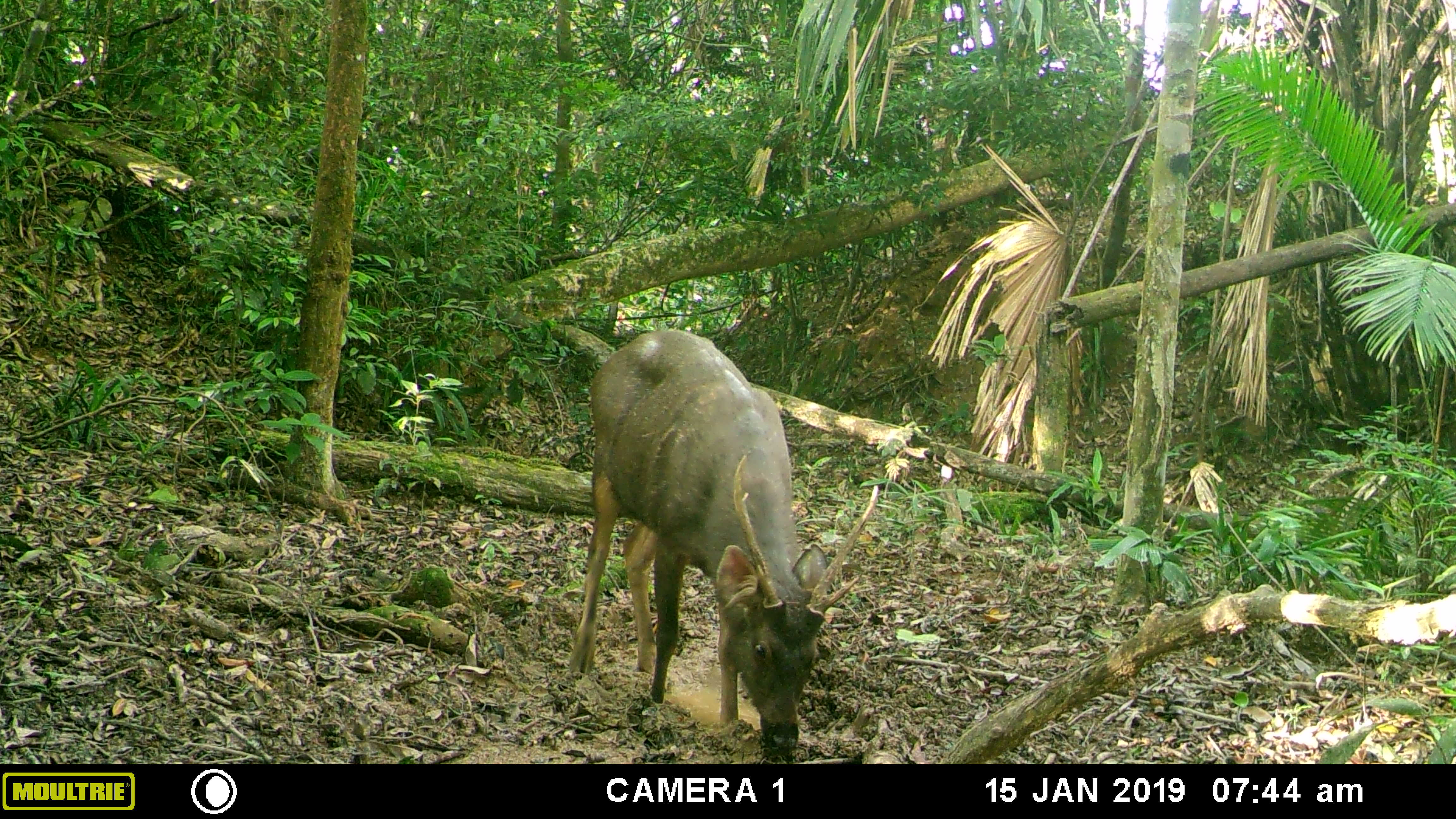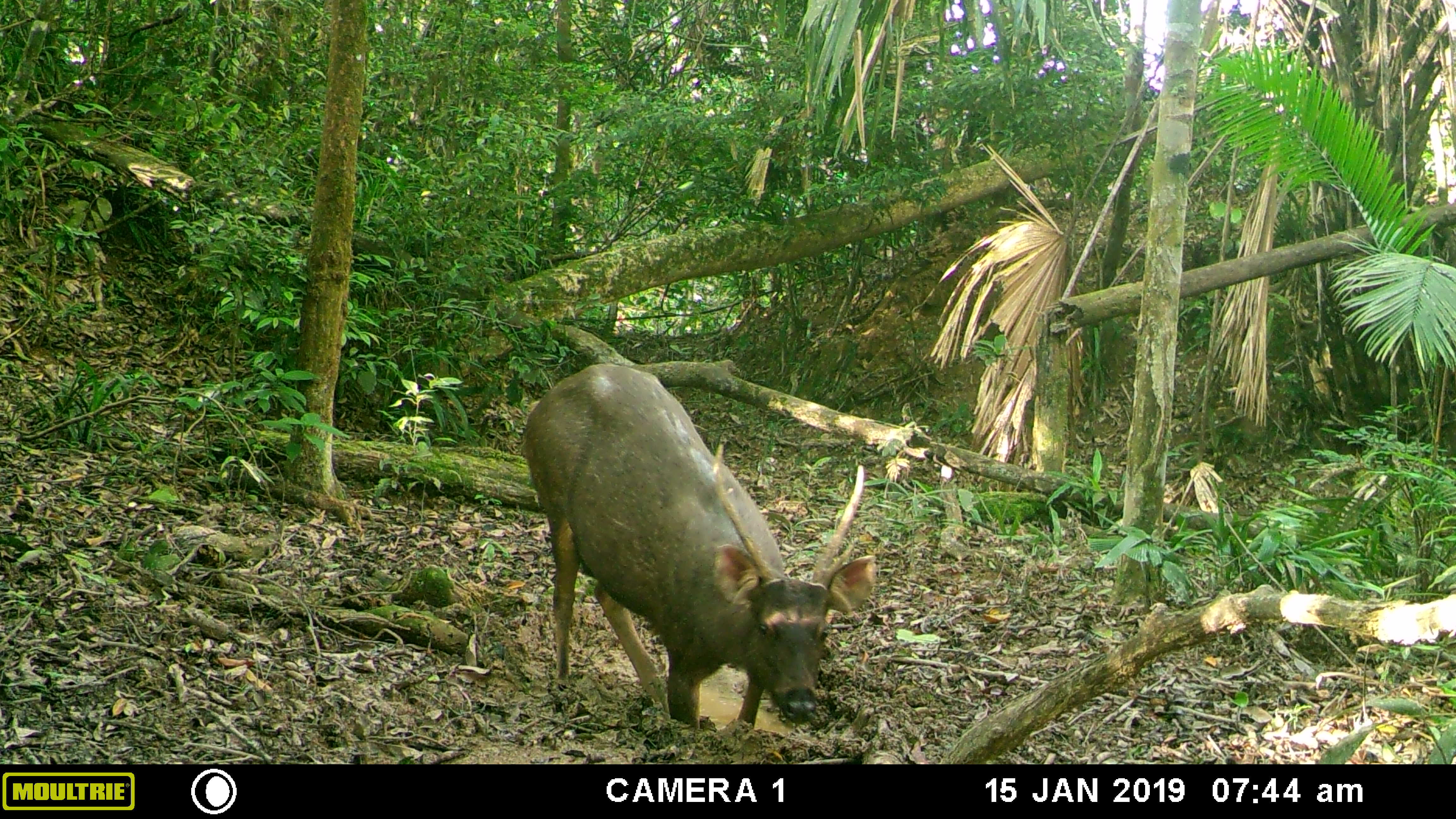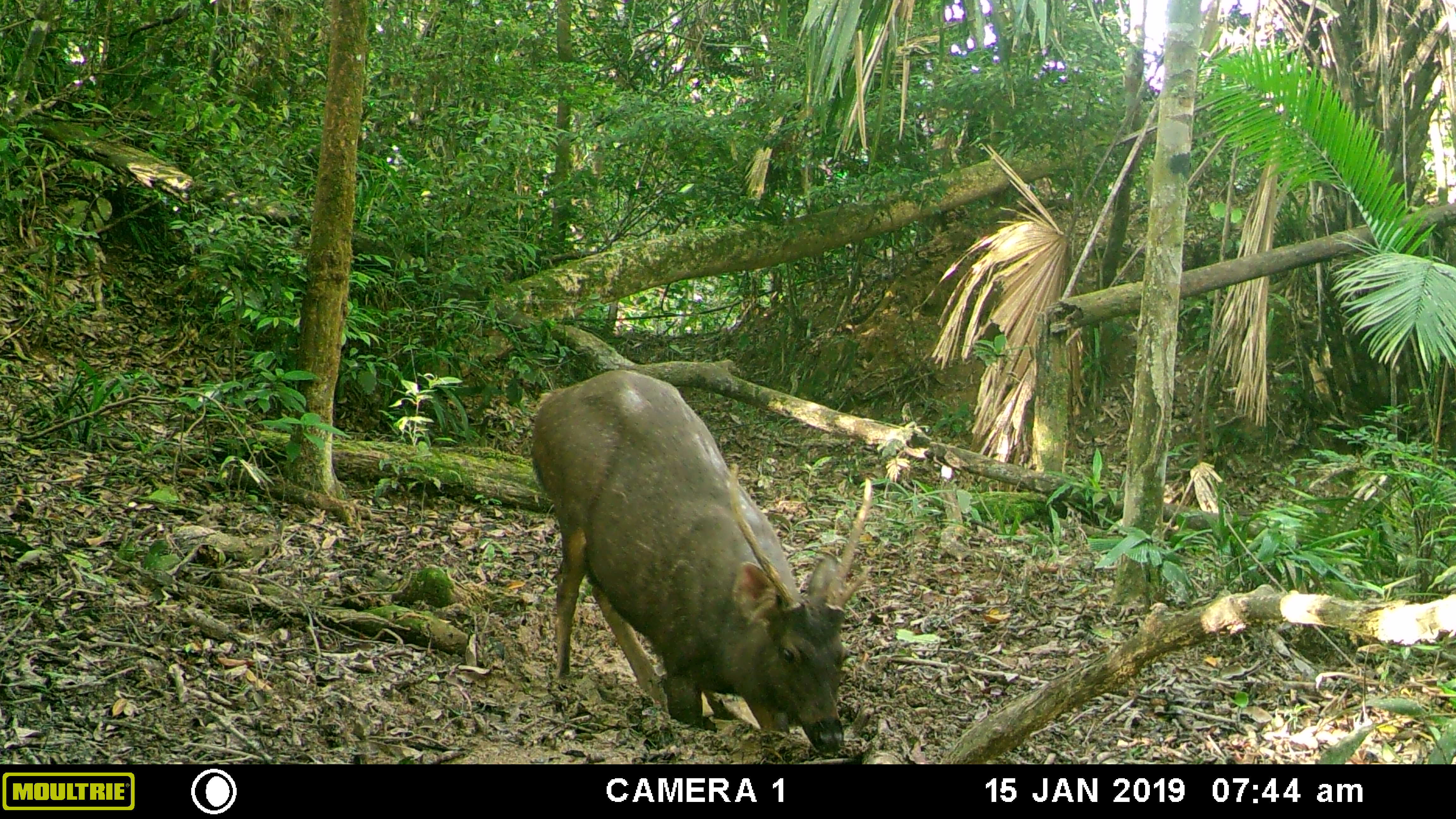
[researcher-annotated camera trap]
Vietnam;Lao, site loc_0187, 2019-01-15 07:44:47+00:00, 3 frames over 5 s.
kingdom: Animalia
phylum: Chordata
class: Mammalia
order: Artiodactyla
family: Cervidae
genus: Rusa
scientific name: Rusa unicolor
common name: sambar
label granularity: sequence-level